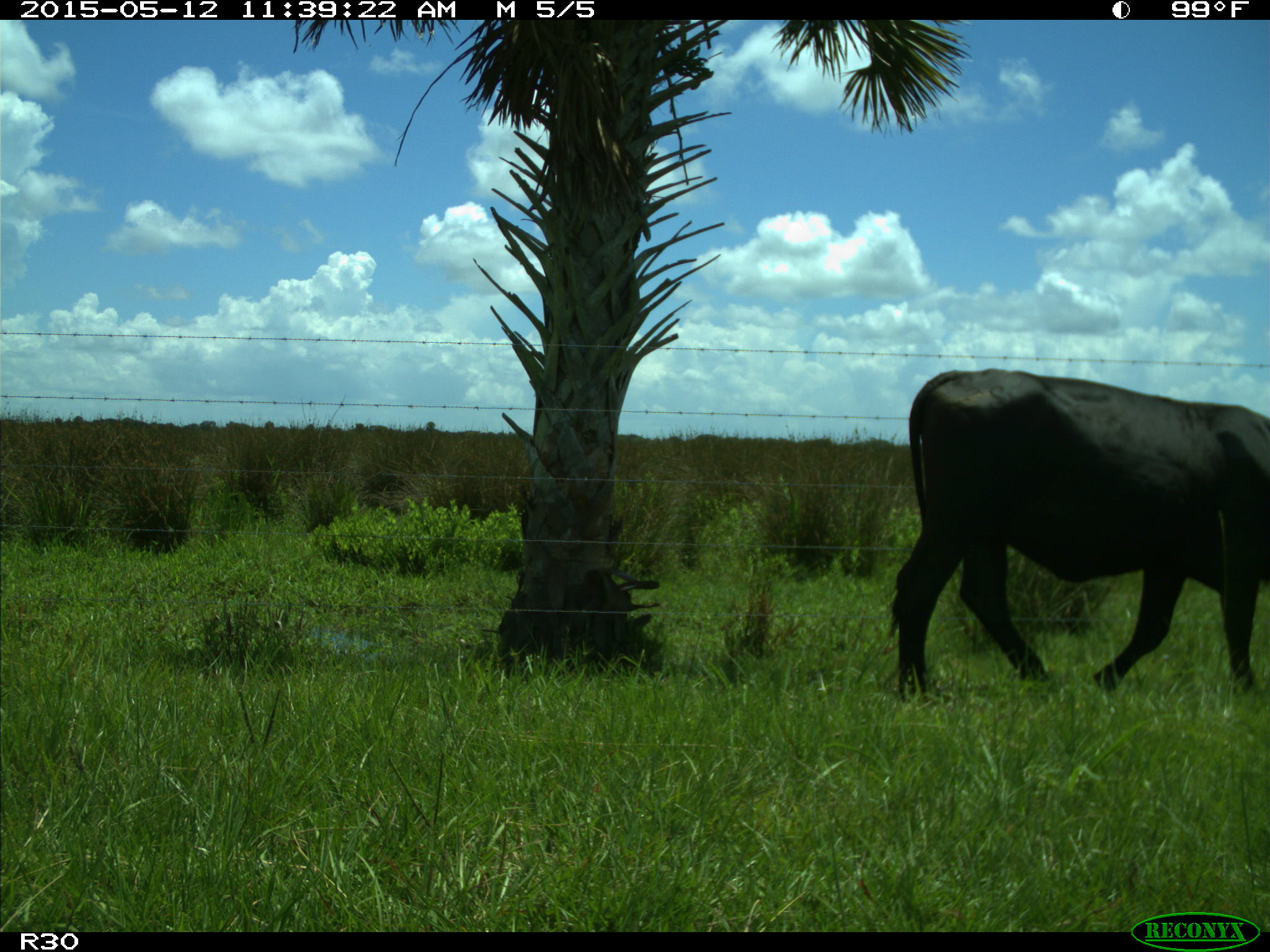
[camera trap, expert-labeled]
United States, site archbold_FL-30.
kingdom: Animalia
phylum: Chordata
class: Mammalia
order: Artiodactyla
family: Bovidae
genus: Bos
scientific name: Bos taurus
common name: domestic cow